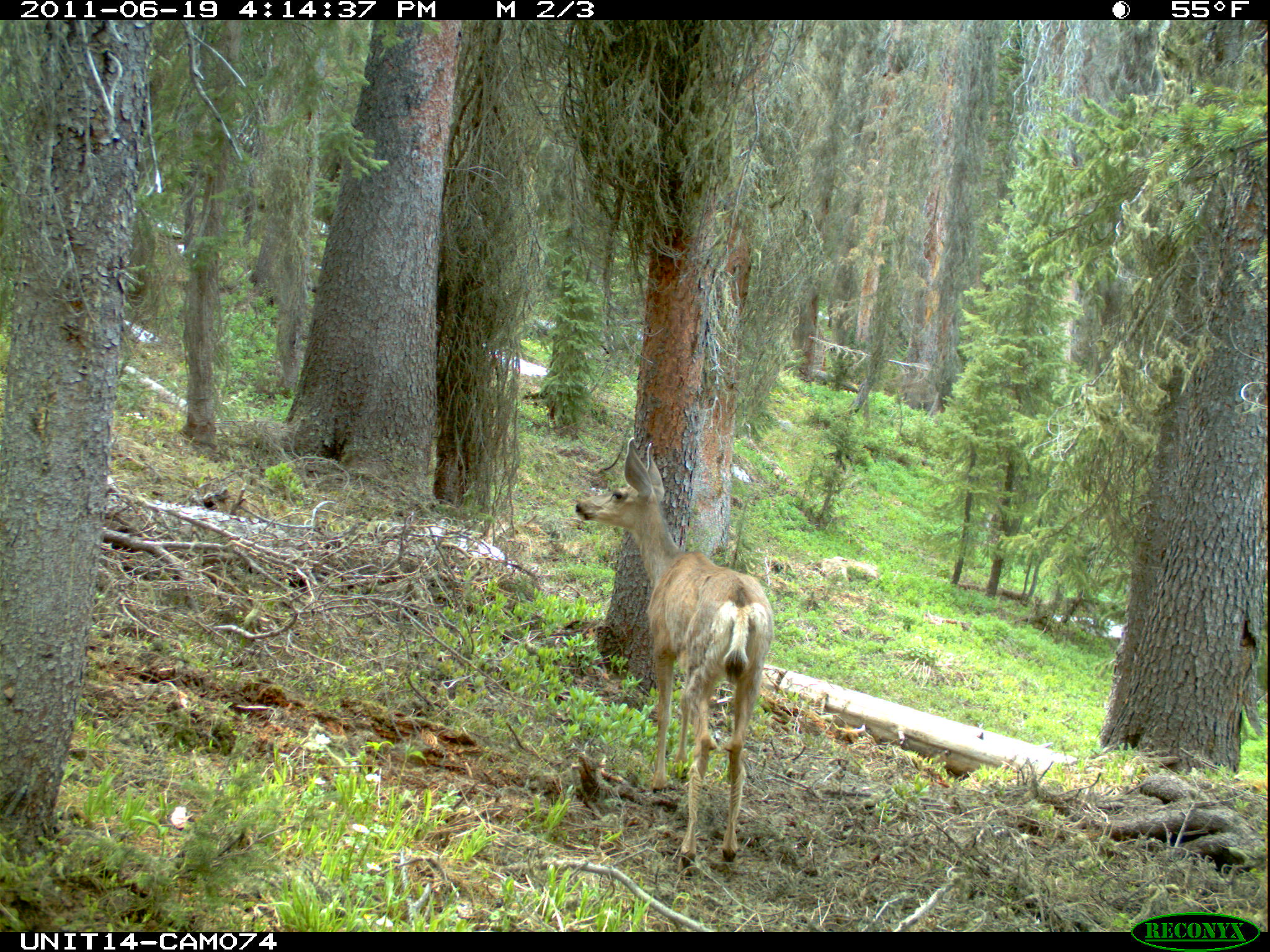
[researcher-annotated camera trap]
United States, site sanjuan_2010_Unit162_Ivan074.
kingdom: Animalia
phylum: Chordata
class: Mammalia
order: Artiodactyla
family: Cervidae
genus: Odocoileus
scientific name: Odocoileus hemionus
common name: mule deer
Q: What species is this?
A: Odocoileus hemionus (mule deer).